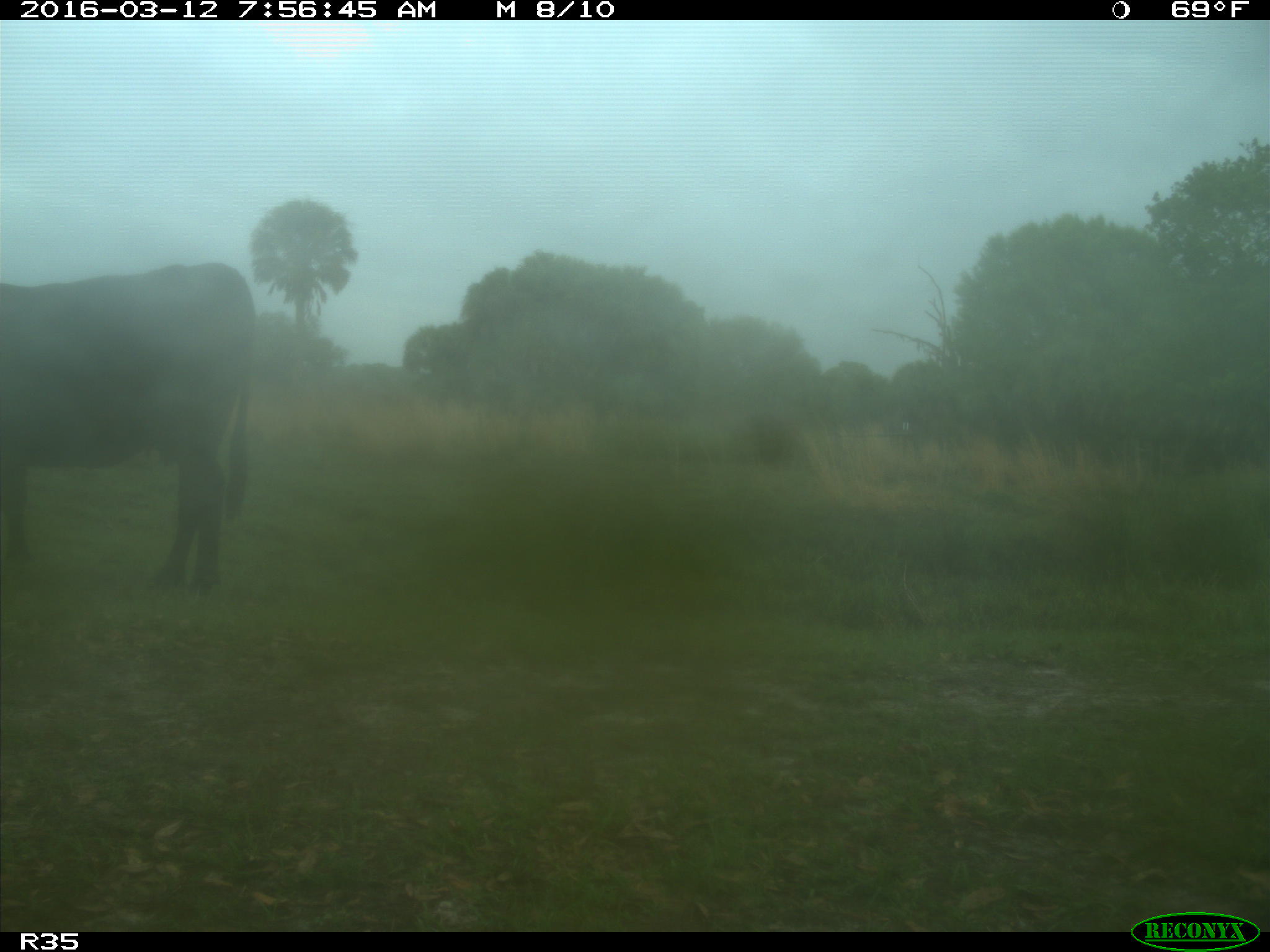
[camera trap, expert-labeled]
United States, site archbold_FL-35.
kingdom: Animalia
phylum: Chordata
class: Mammalia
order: Artiodactyla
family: Bovidae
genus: Bos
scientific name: Bos taurus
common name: domestic cow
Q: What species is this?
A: Bos taurus (domestic cow).